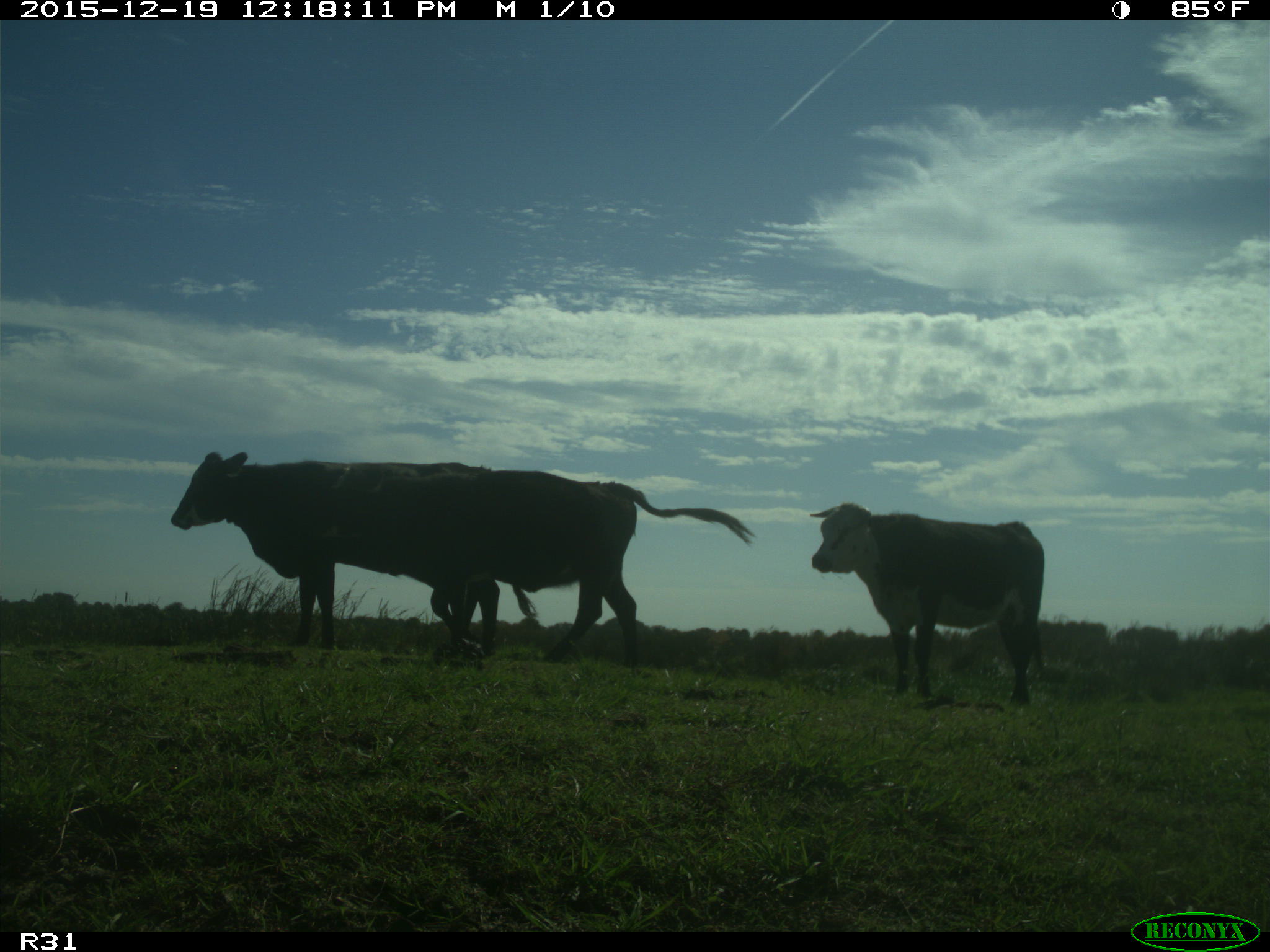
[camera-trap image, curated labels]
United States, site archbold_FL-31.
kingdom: Animalia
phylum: Chordata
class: Mammalia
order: Artiodactyla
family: Bovidae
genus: Bos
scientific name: Bos taurus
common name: domestic cow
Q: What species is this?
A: Bos taurus (domestic cow).